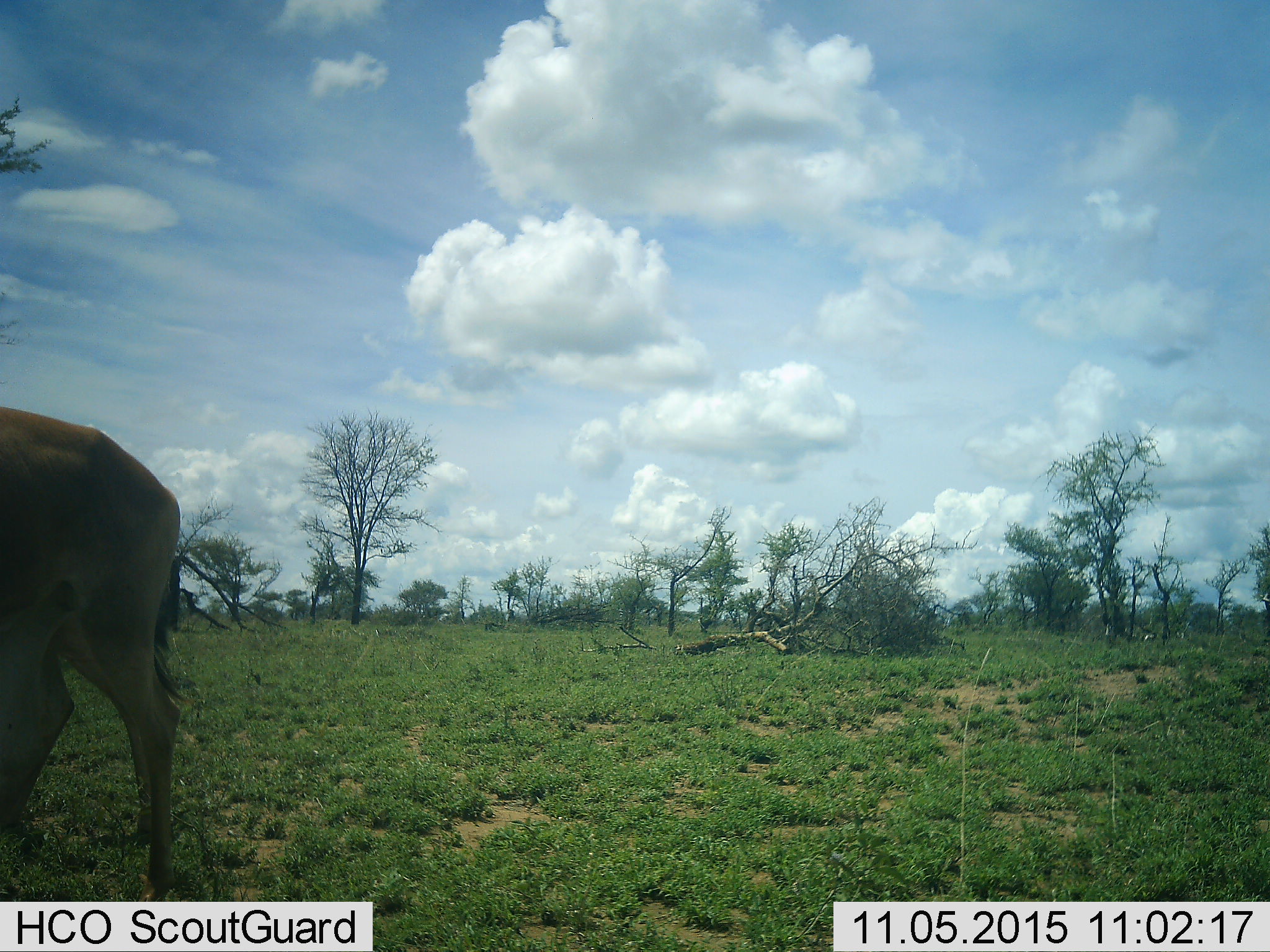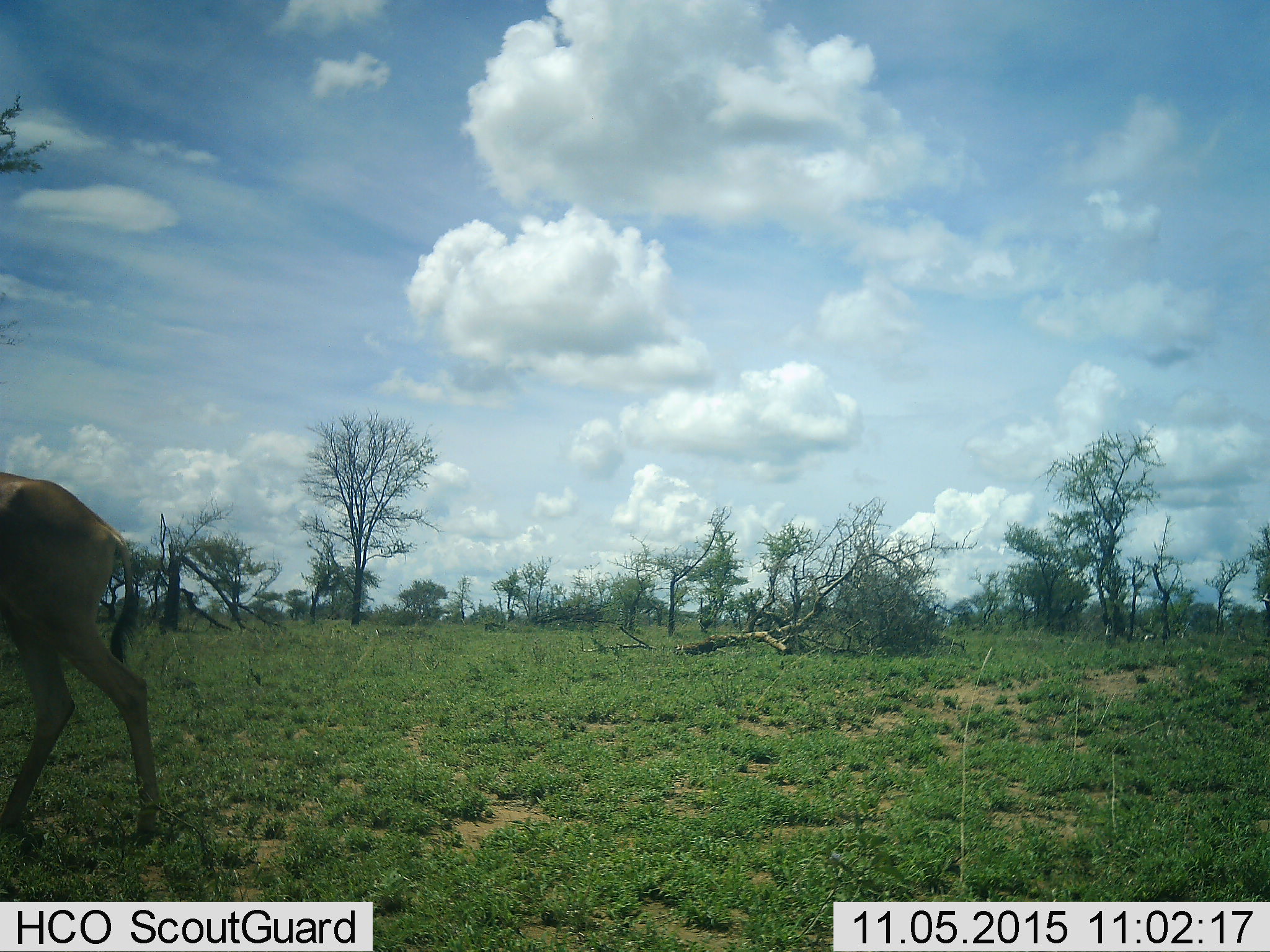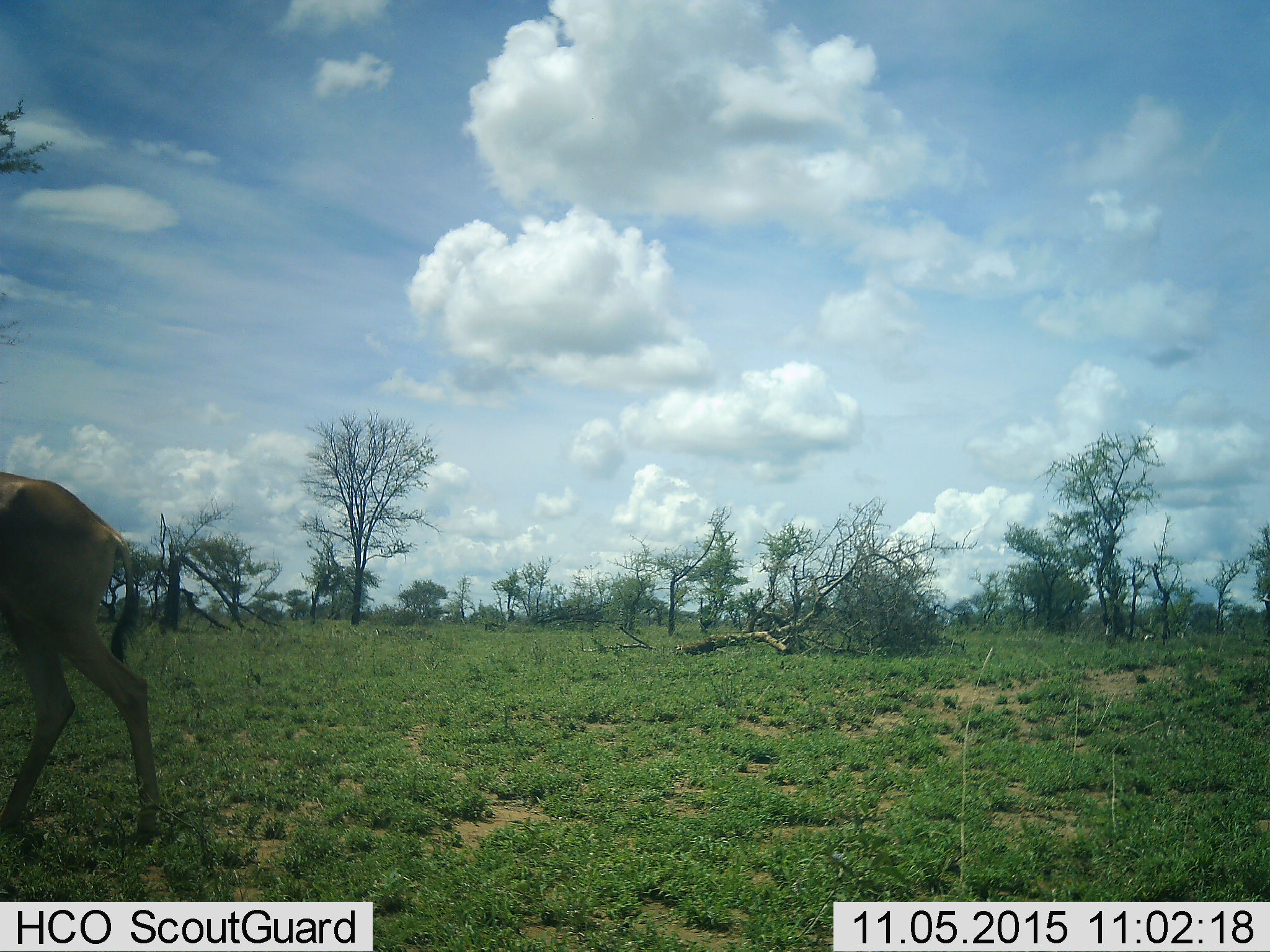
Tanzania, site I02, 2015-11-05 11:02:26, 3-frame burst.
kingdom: Animalia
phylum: Chordata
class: Mammalia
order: Artiodactyla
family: Bovidae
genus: Alcelaphus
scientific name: Alcelaphus buselaphus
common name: hartebeest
Hartebeest (Alcelaphus buselaphus), count 2. Behavior (volunteer vote fractions): standing 0%, resting 0%, moving 100%, interacting 0%. Young present (vote fraction): 0%. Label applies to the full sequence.